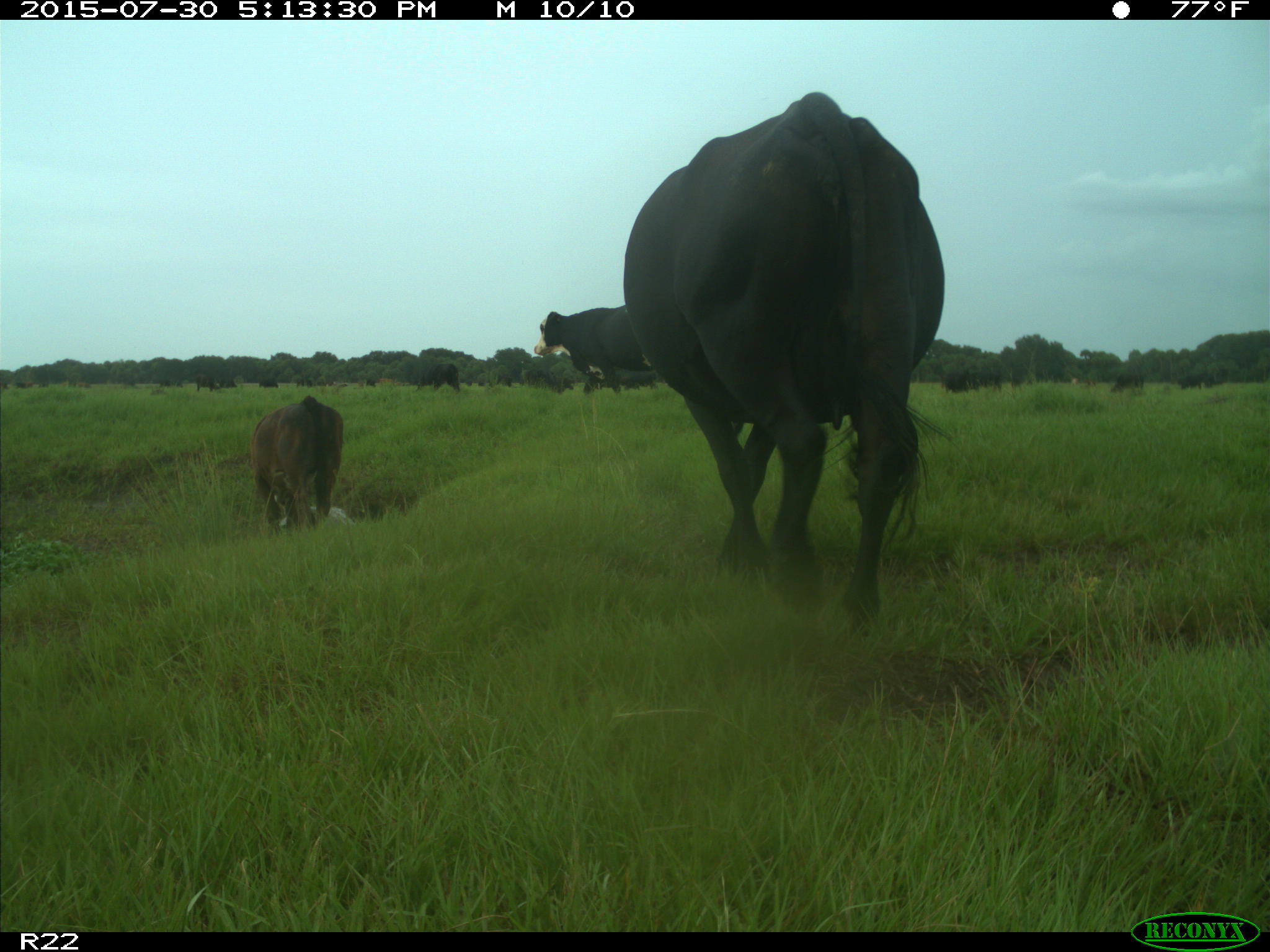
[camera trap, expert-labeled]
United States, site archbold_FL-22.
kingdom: Animalia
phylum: Chordata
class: Mammalia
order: Artiodactyla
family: Bovidae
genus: Bos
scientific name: Bos taurus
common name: domestic cow